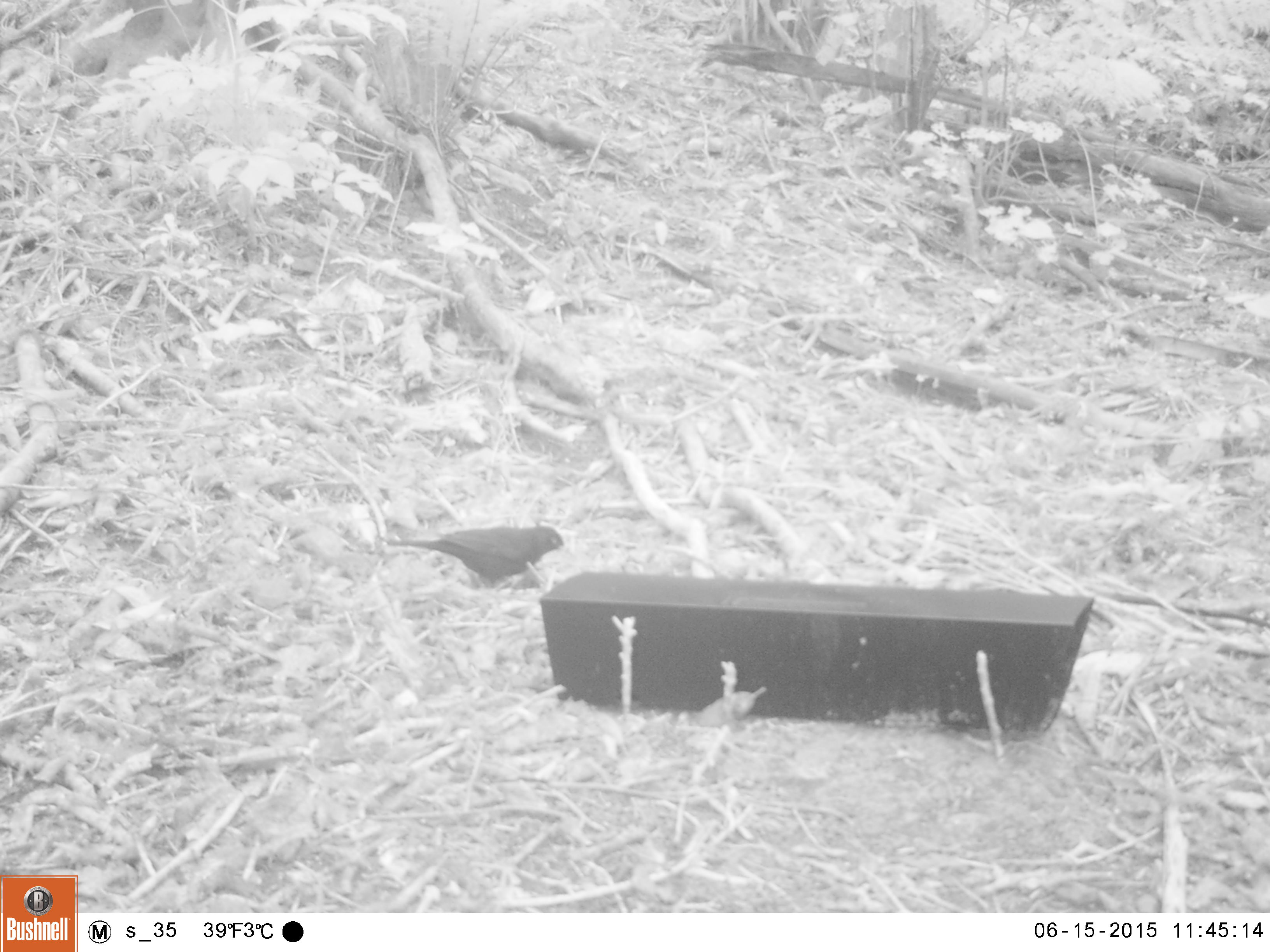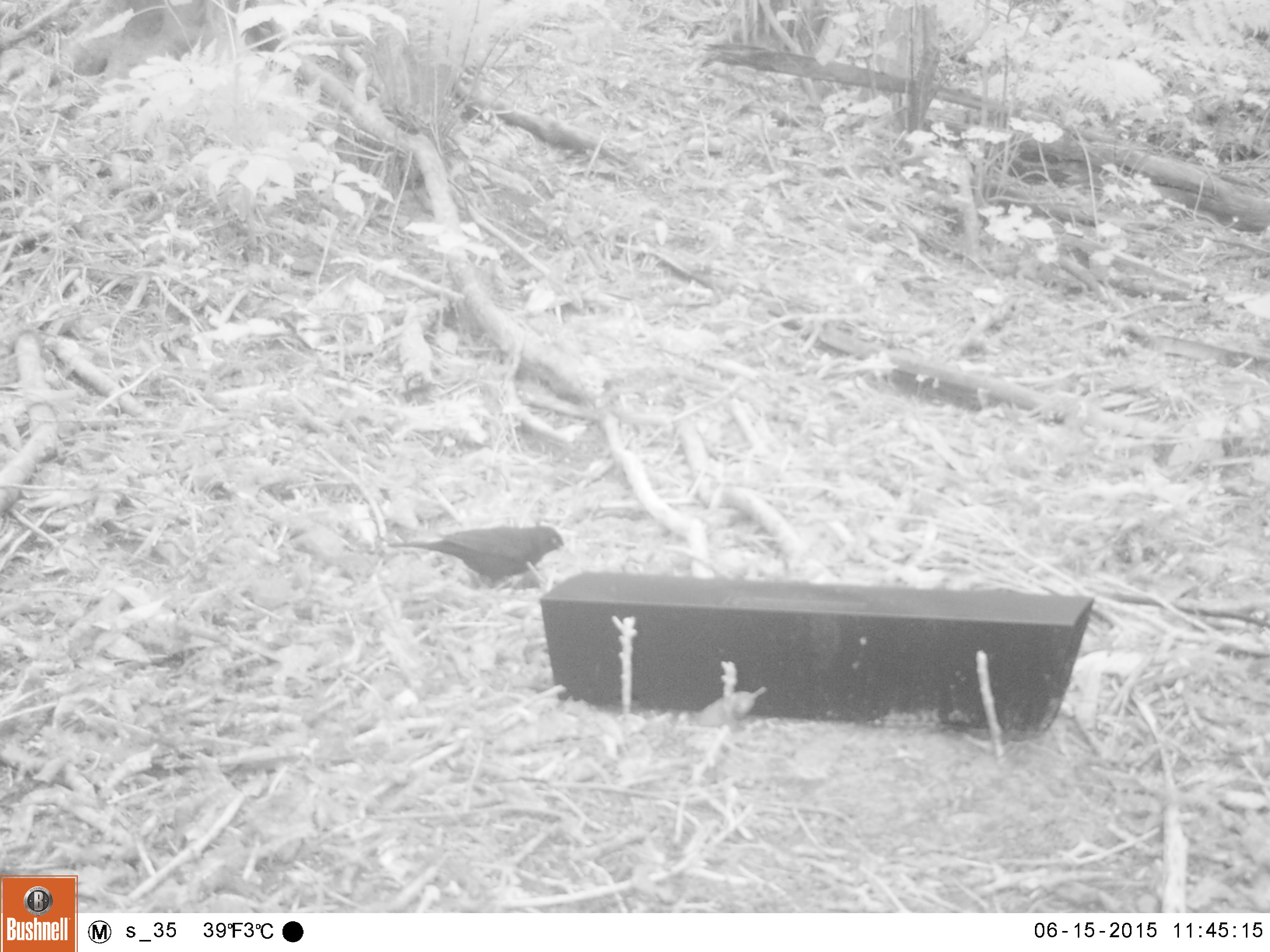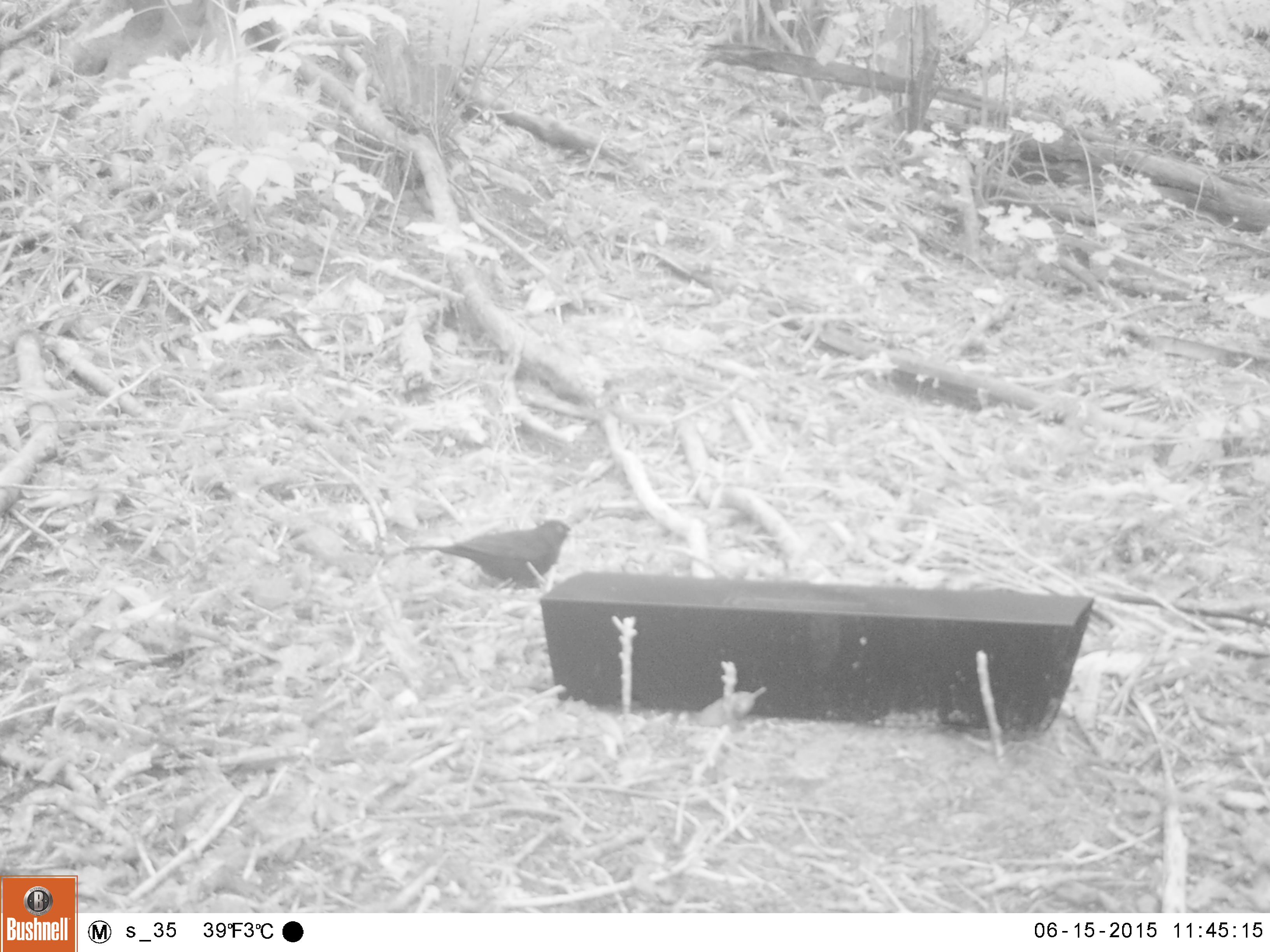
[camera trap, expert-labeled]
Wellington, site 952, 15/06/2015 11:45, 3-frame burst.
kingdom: Animalia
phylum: Chordata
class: Aves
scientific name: Aves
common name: bird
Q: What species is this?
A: Bird (Aves).